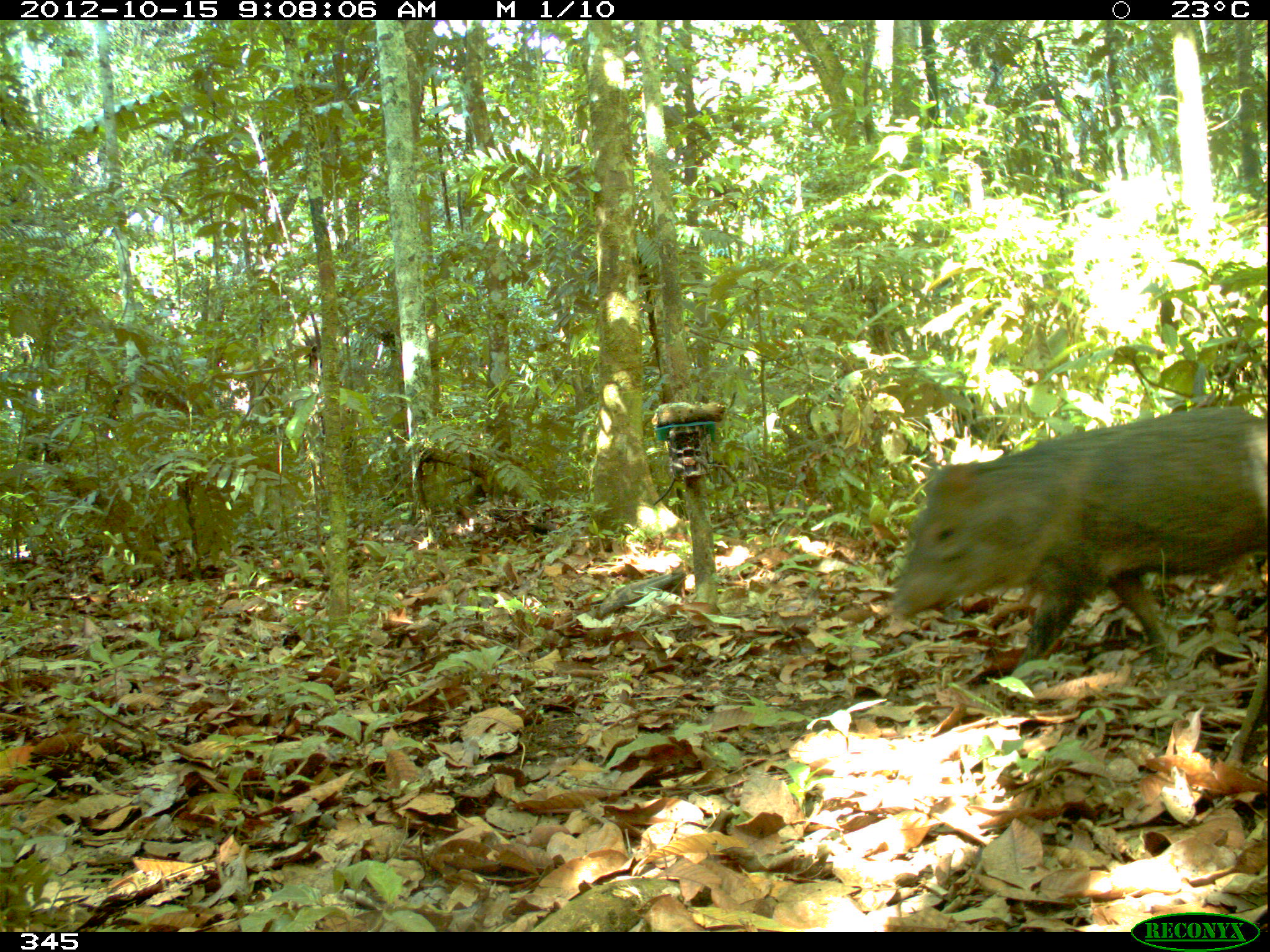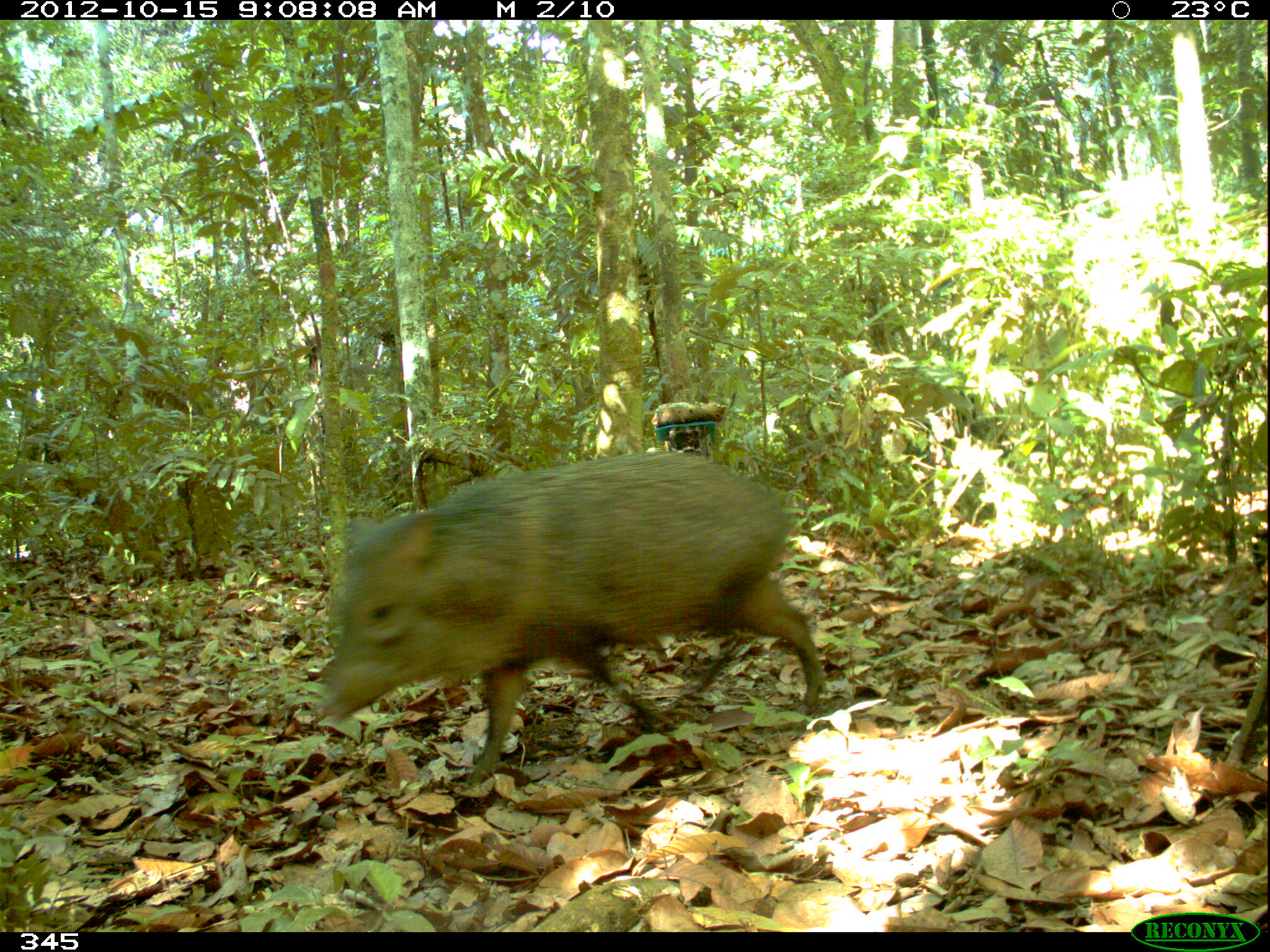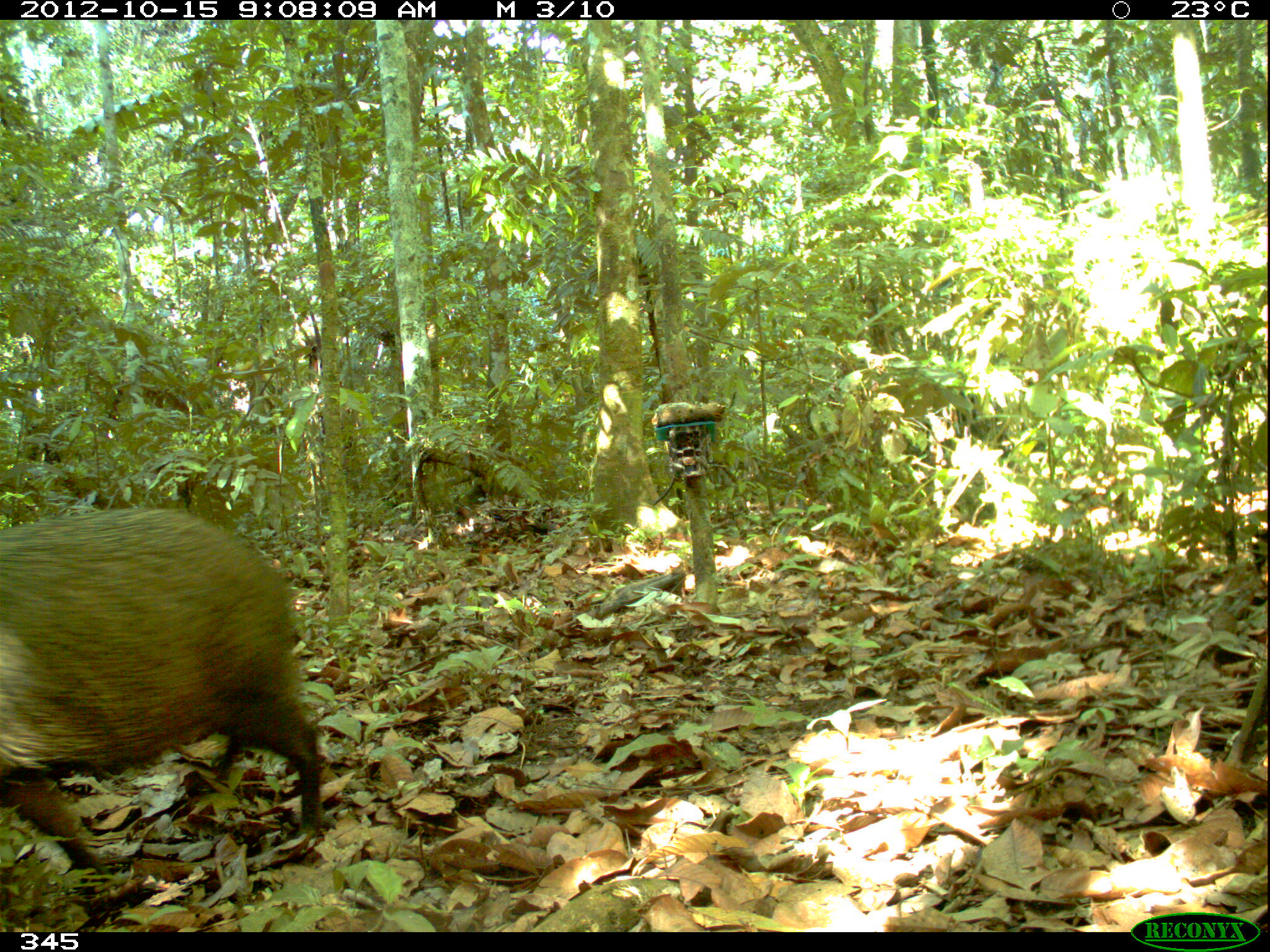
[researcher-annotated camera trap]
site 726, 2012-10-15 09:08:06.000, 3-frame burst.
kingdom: Animalia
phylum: Chordata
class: Mammalia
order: Artiodactyla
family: Tayassuidae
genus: Pecari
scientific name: Pecari tajacu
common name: collared peccary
Pecari tajacu (collared peccary).